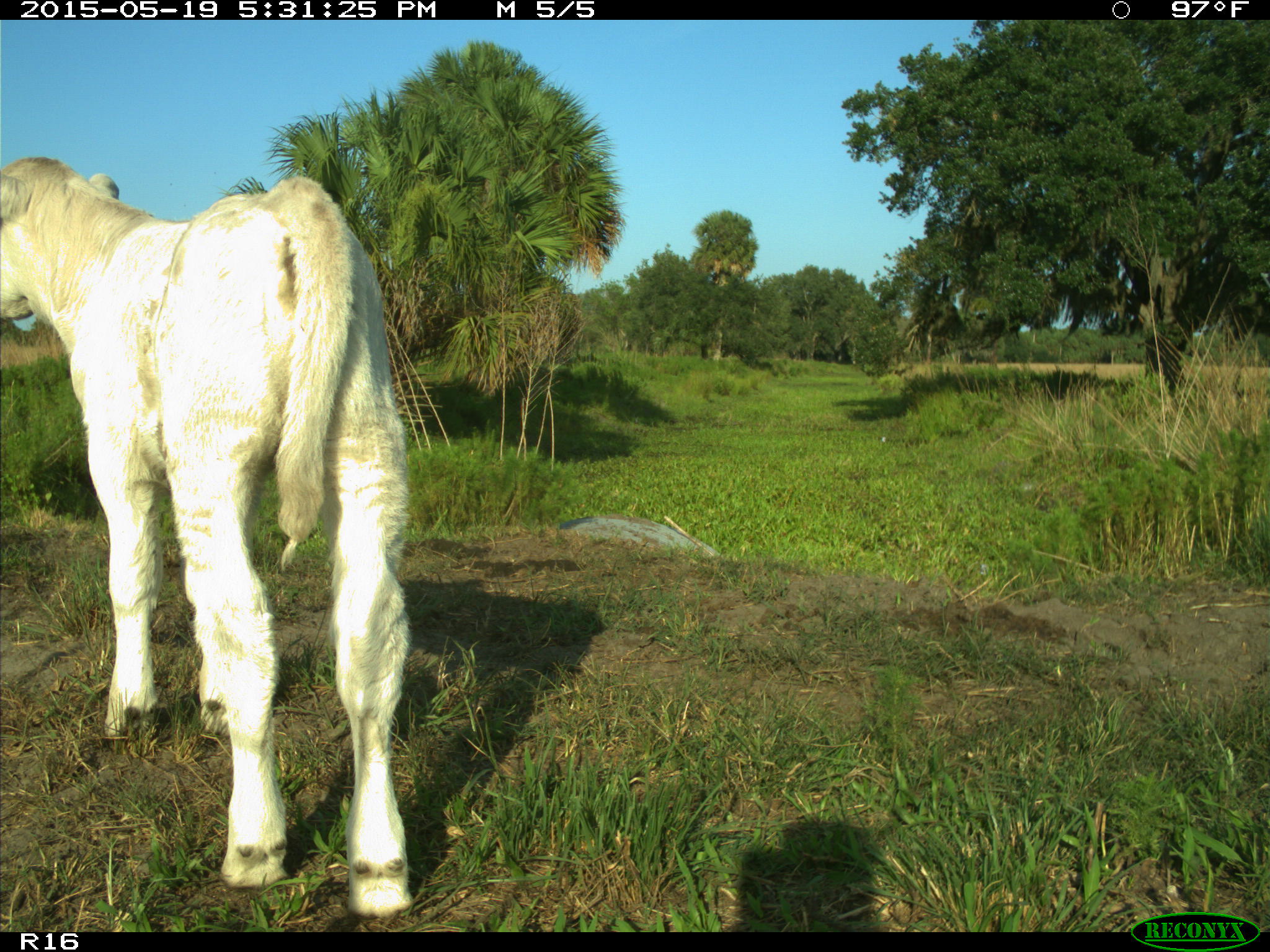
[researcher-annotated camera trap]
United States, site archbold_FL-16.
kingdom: Animalia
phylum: Chordata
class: Mammalia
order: Artiodactyla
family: Bovidae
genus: Bos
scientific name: Bos taurus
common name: domestic cow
Bos taurus (domestic cow).